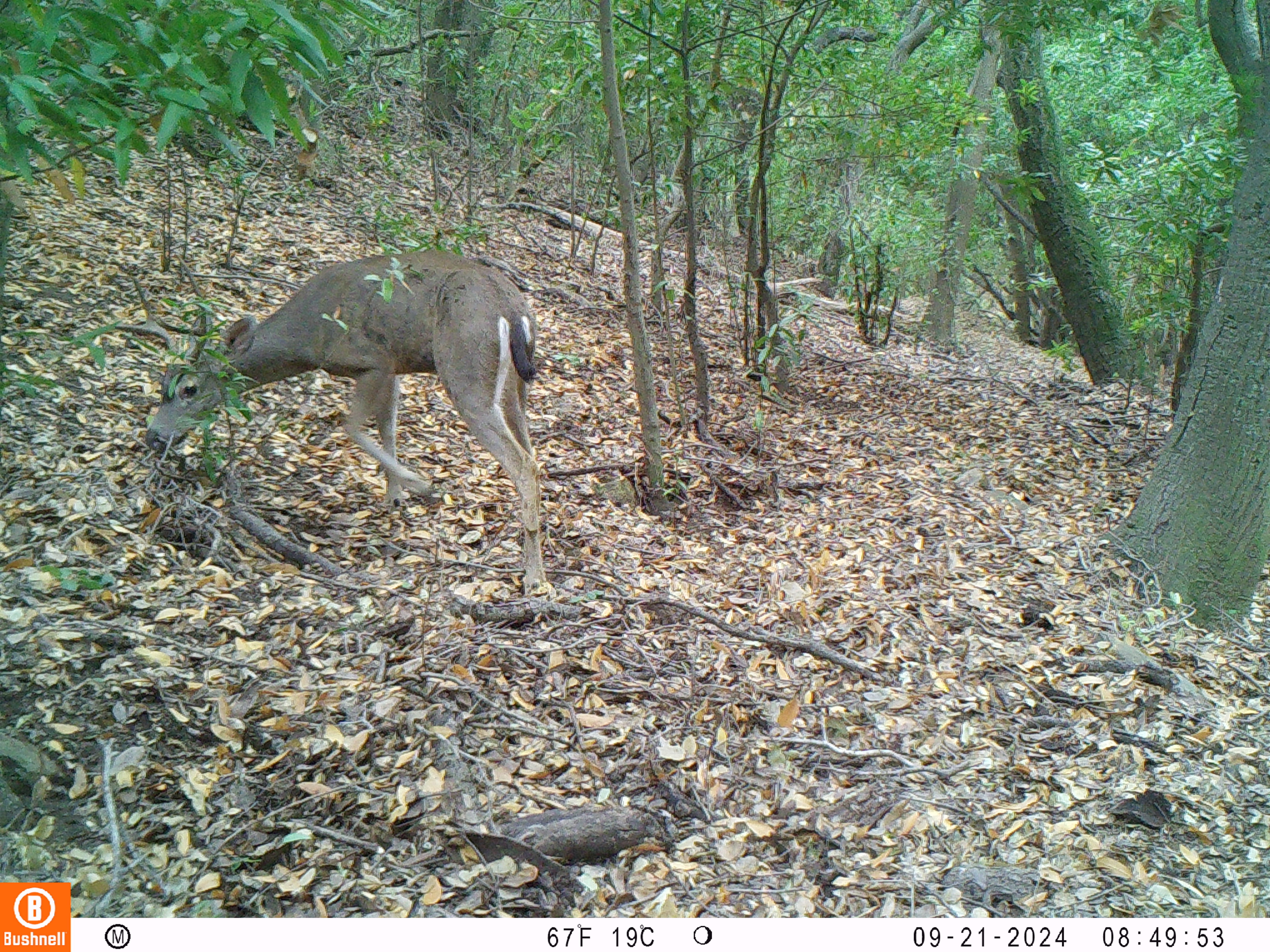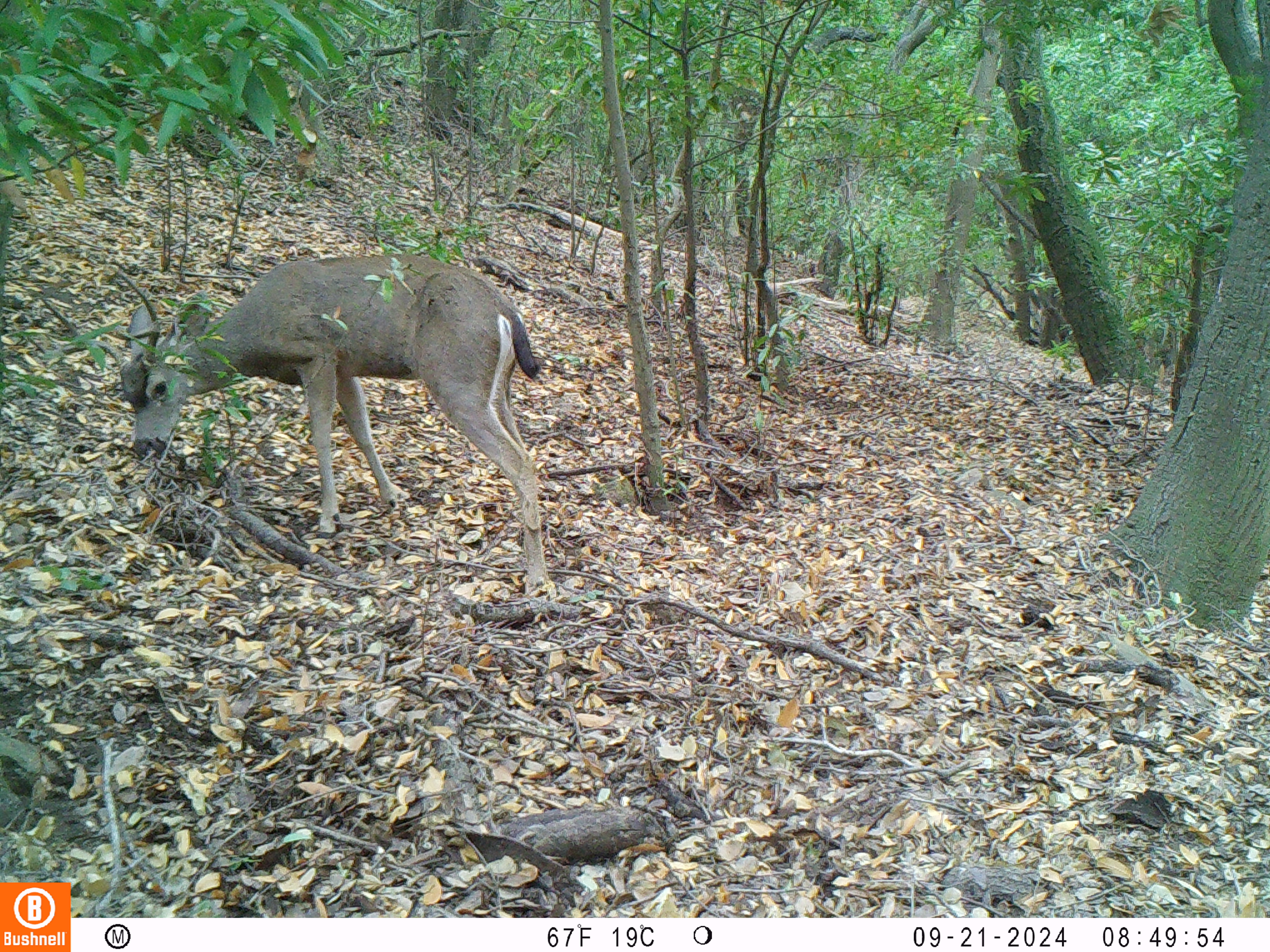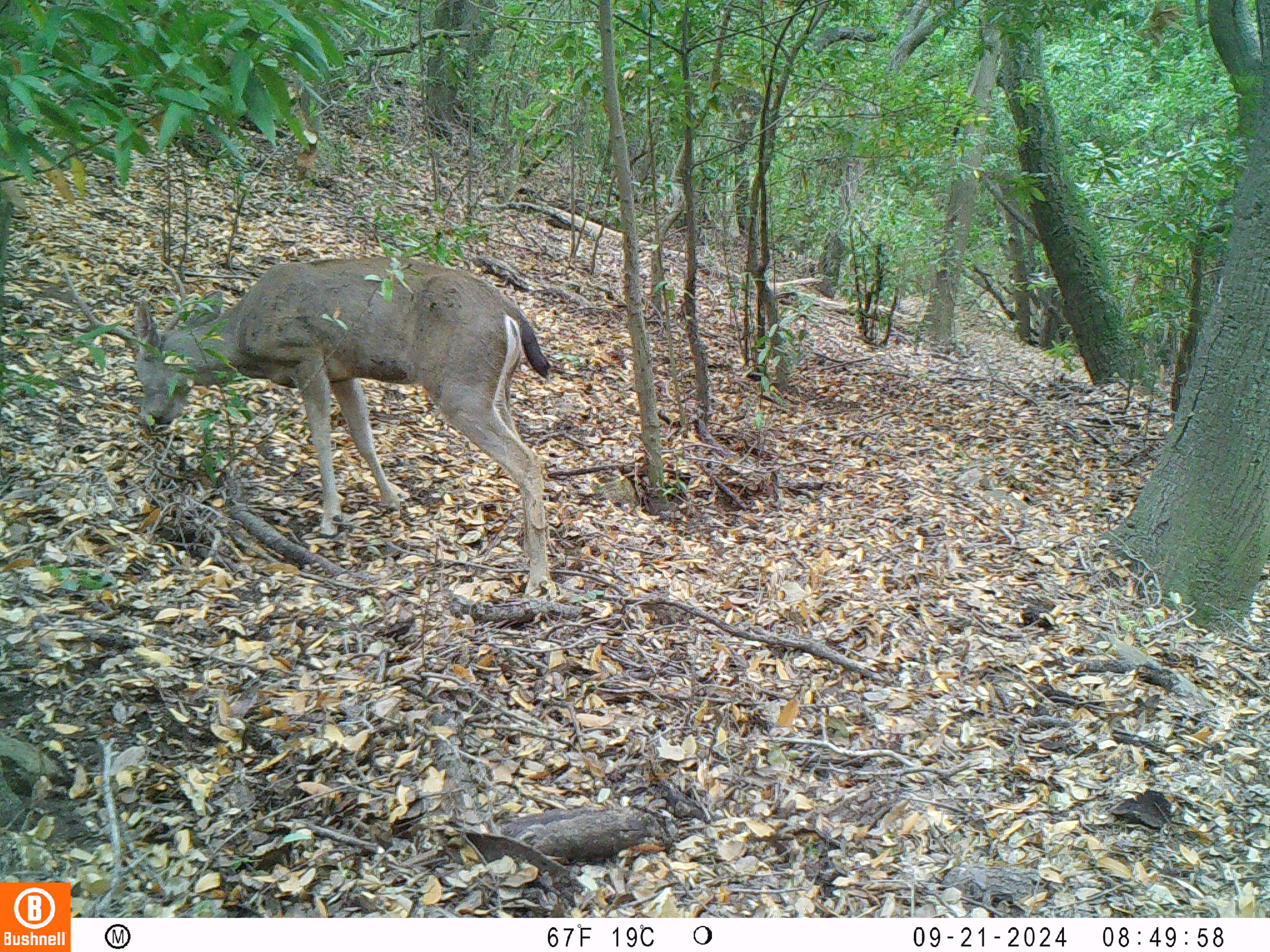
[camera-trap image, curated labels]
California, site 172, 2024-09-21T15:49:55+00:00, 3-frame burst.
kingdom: Animalia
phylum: Chordata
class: Mammalia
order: Artiodactyla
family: Cervidae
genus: Odocoileus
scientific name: Odocoileus hemionus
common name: mule deer